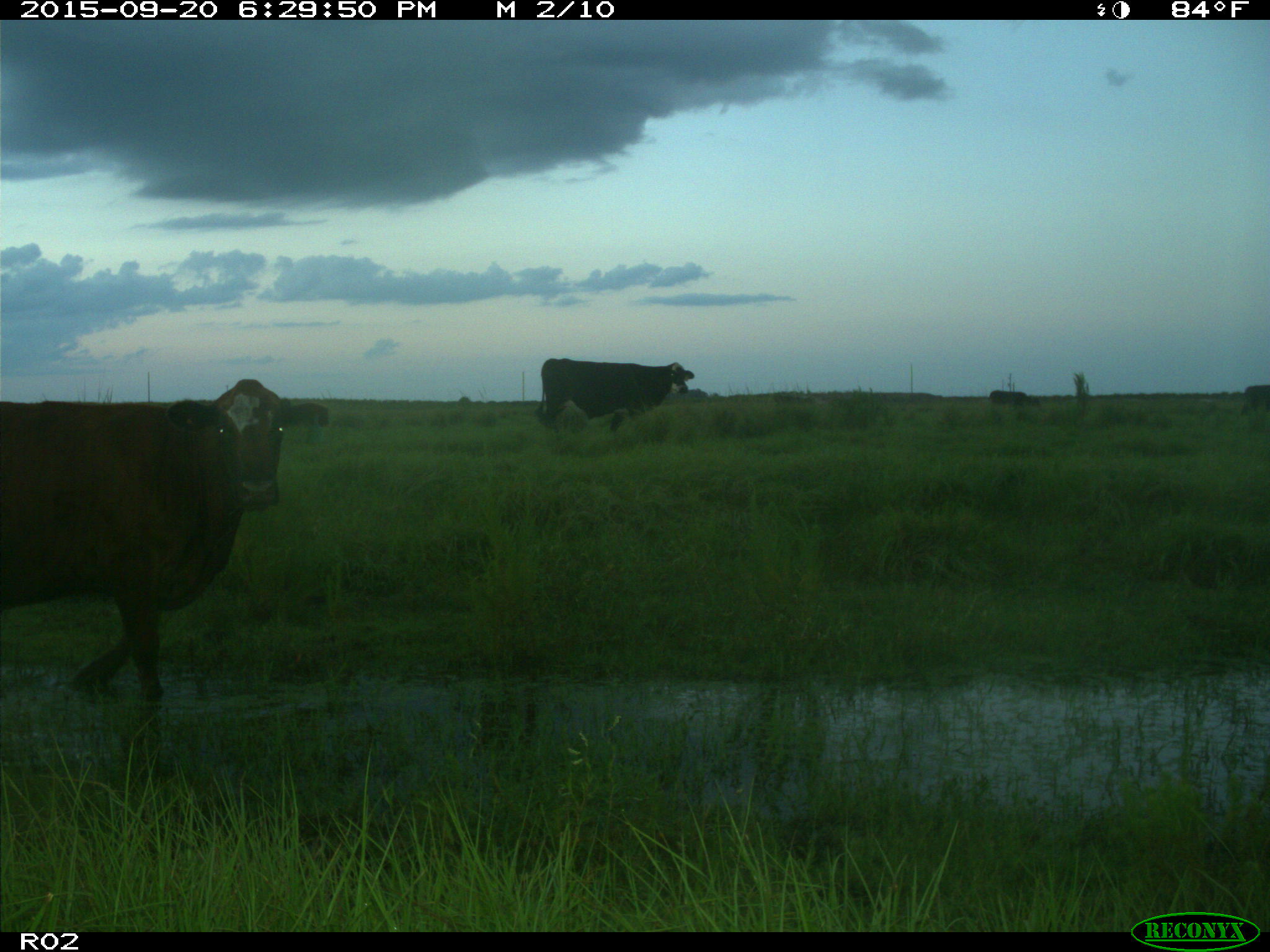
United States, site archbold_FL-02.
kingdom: Animalia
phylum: Chordata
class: Mammalia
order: Artiodactyla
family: Bovidae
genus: Bos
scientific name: Bos taurus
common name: domestic cow